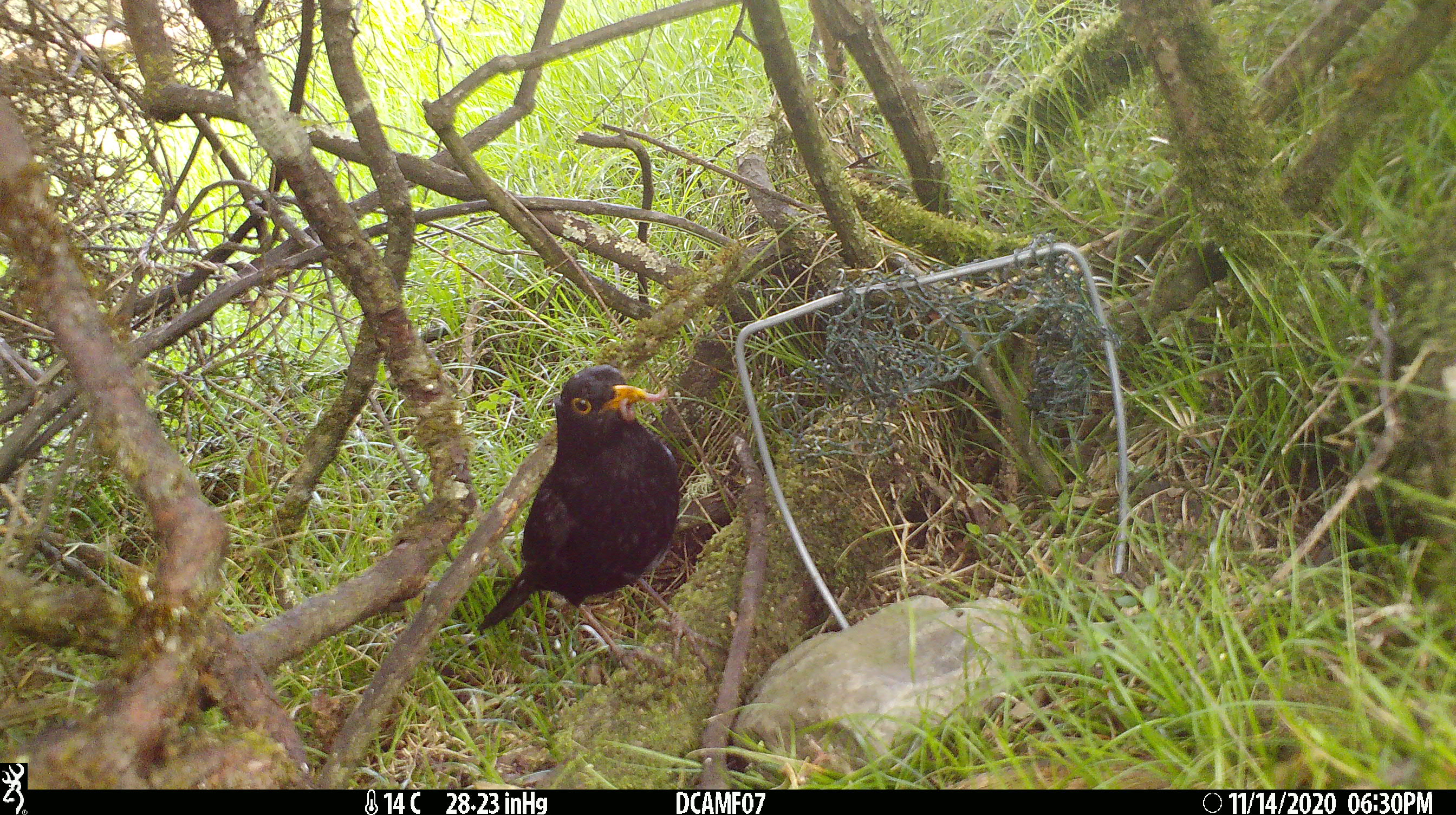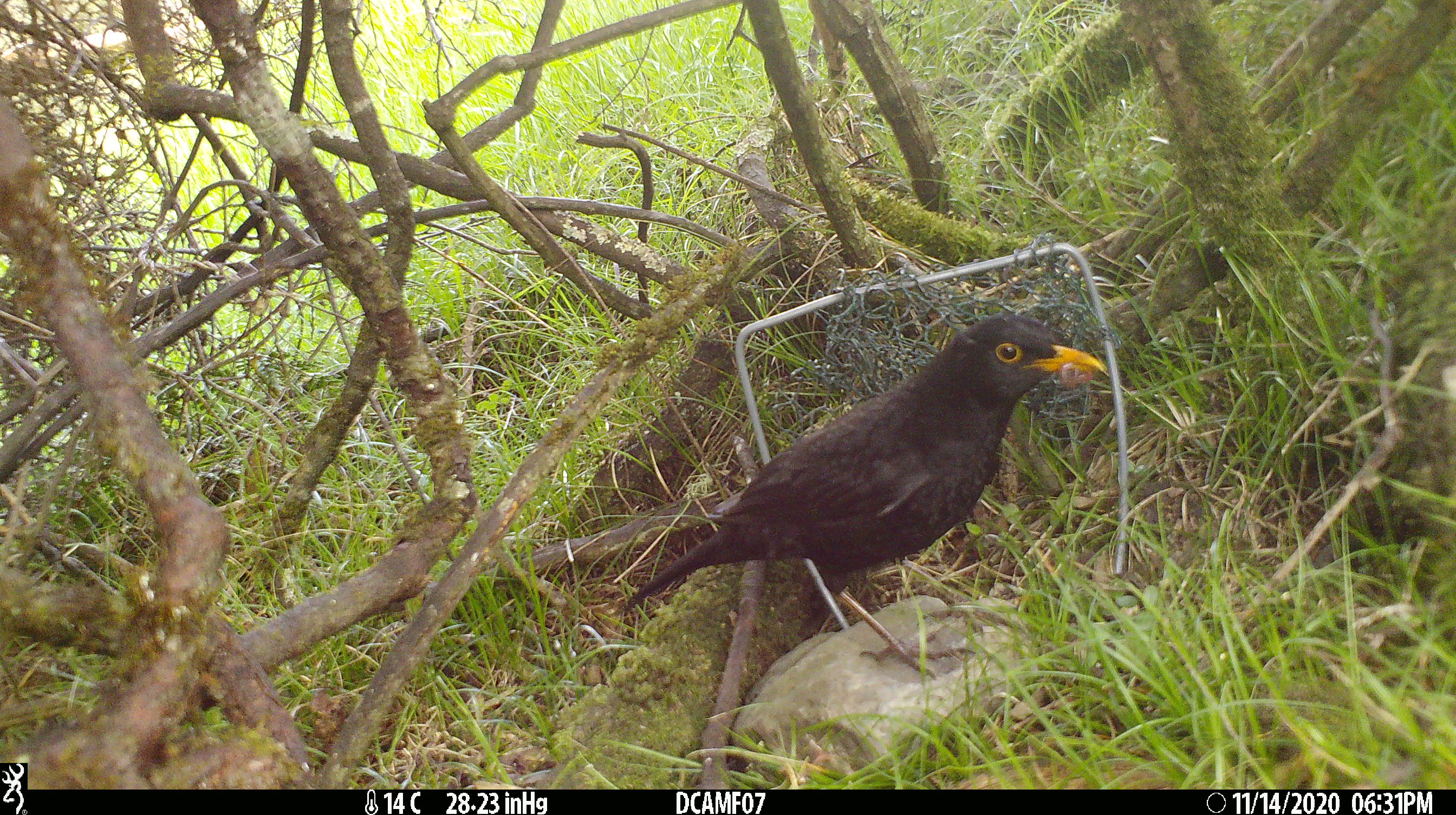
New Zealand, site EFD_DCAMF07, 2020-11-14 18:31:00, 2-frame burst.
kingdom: Animalia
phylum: Chordata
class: Aves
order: Passeriformes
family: Turdidae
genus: Turdus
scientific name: Turdus merula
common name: eurasian blackbird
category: blackbird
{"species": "blackbird (eurasian blackbird) (Turdus merula)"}